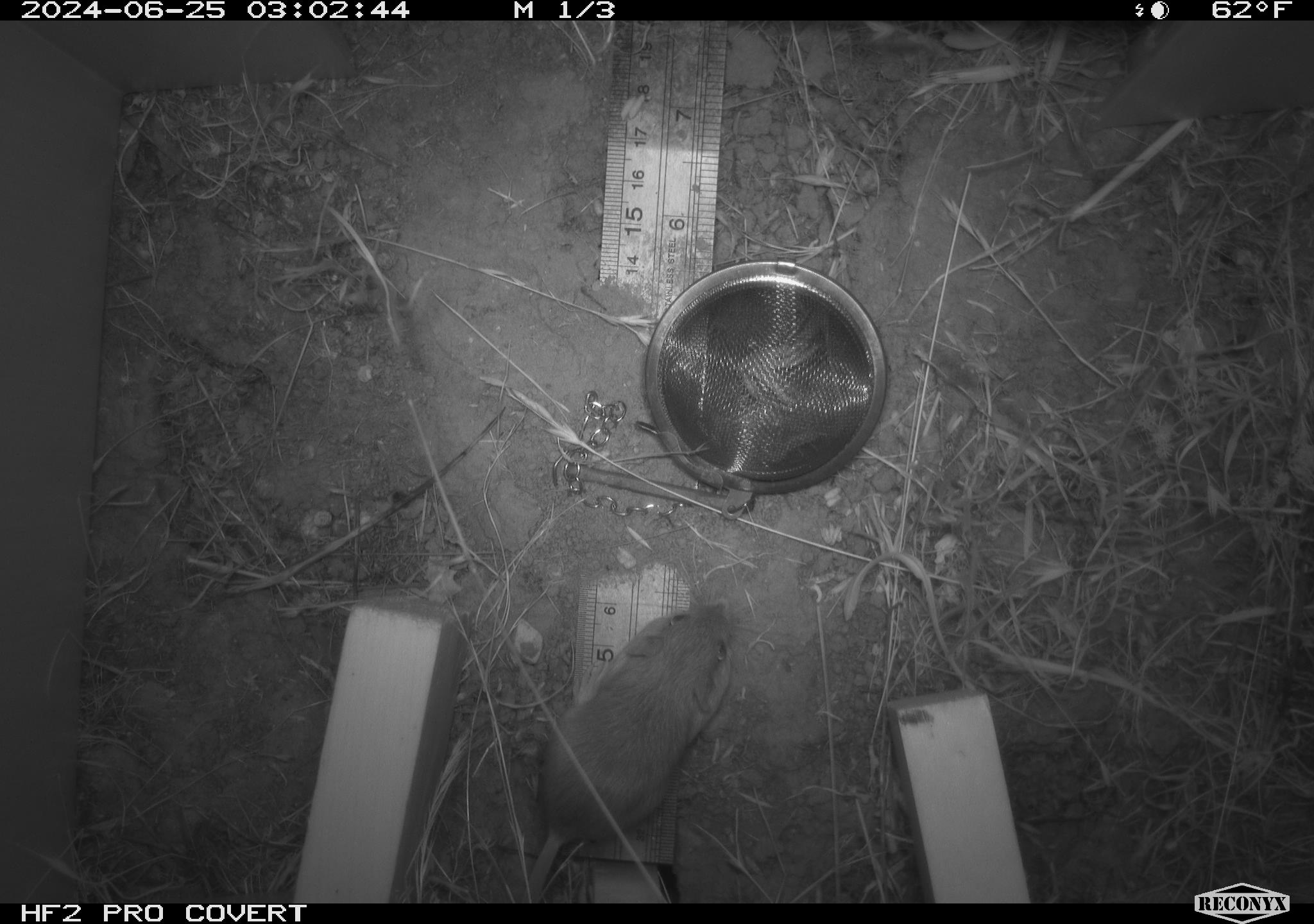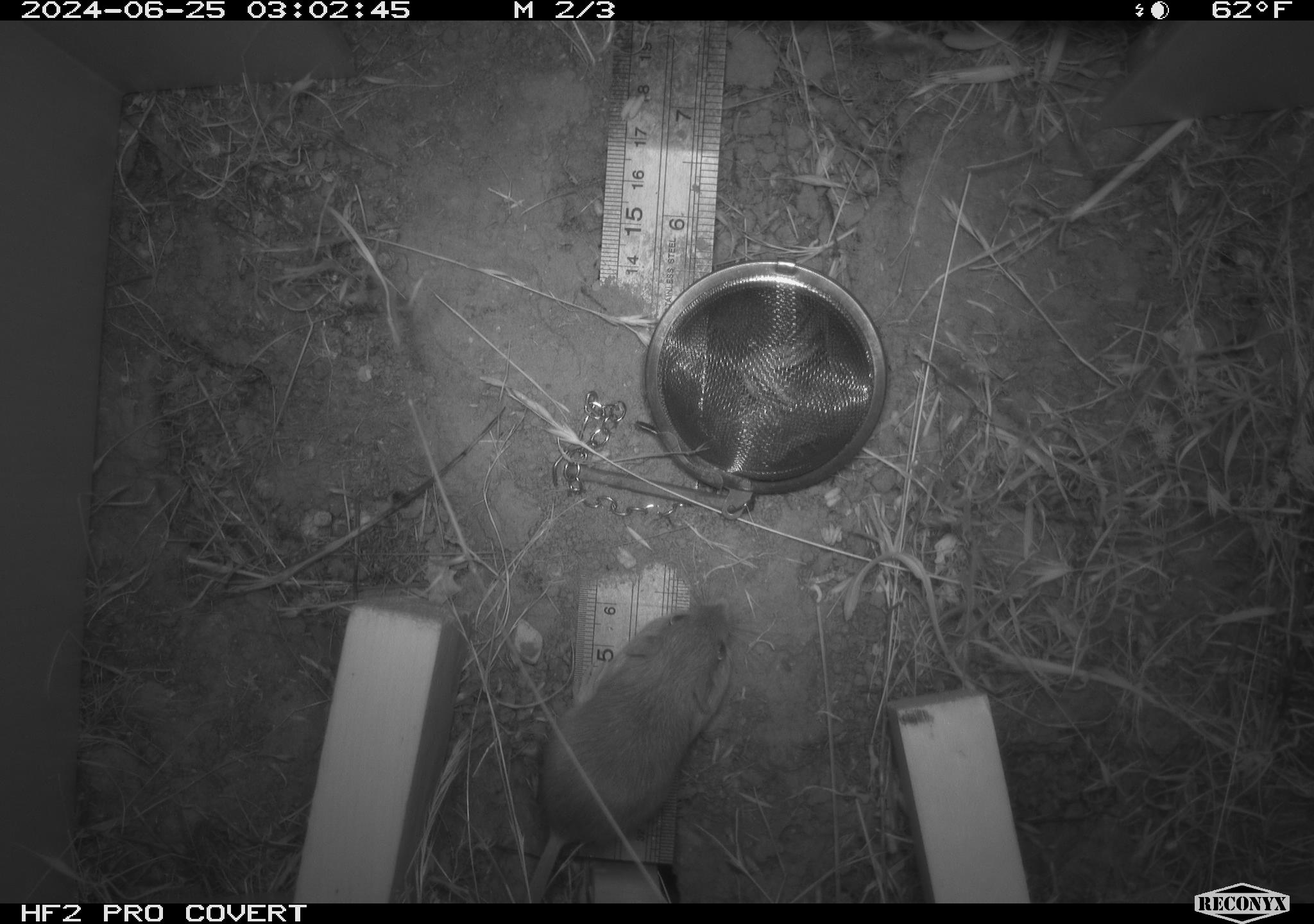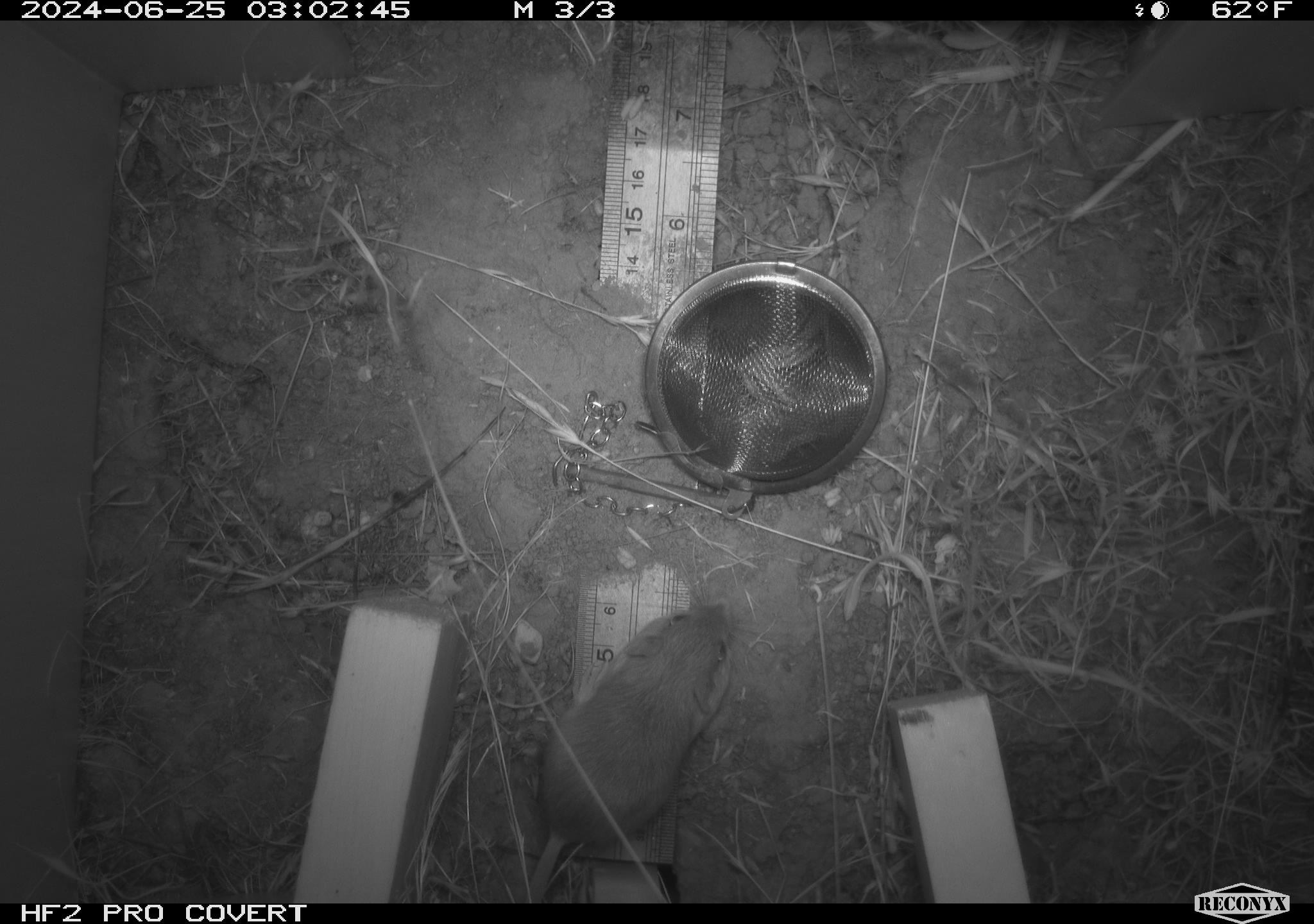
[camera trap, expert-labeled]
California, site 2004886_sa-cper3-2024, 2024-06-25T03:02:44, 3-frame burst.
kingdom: Animalia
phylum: Chordata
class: Mammalia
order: Rodentia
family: Heteromyidae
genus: Dipodomys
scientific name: Dipodomys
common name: kangaroo rats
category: dipodomys species